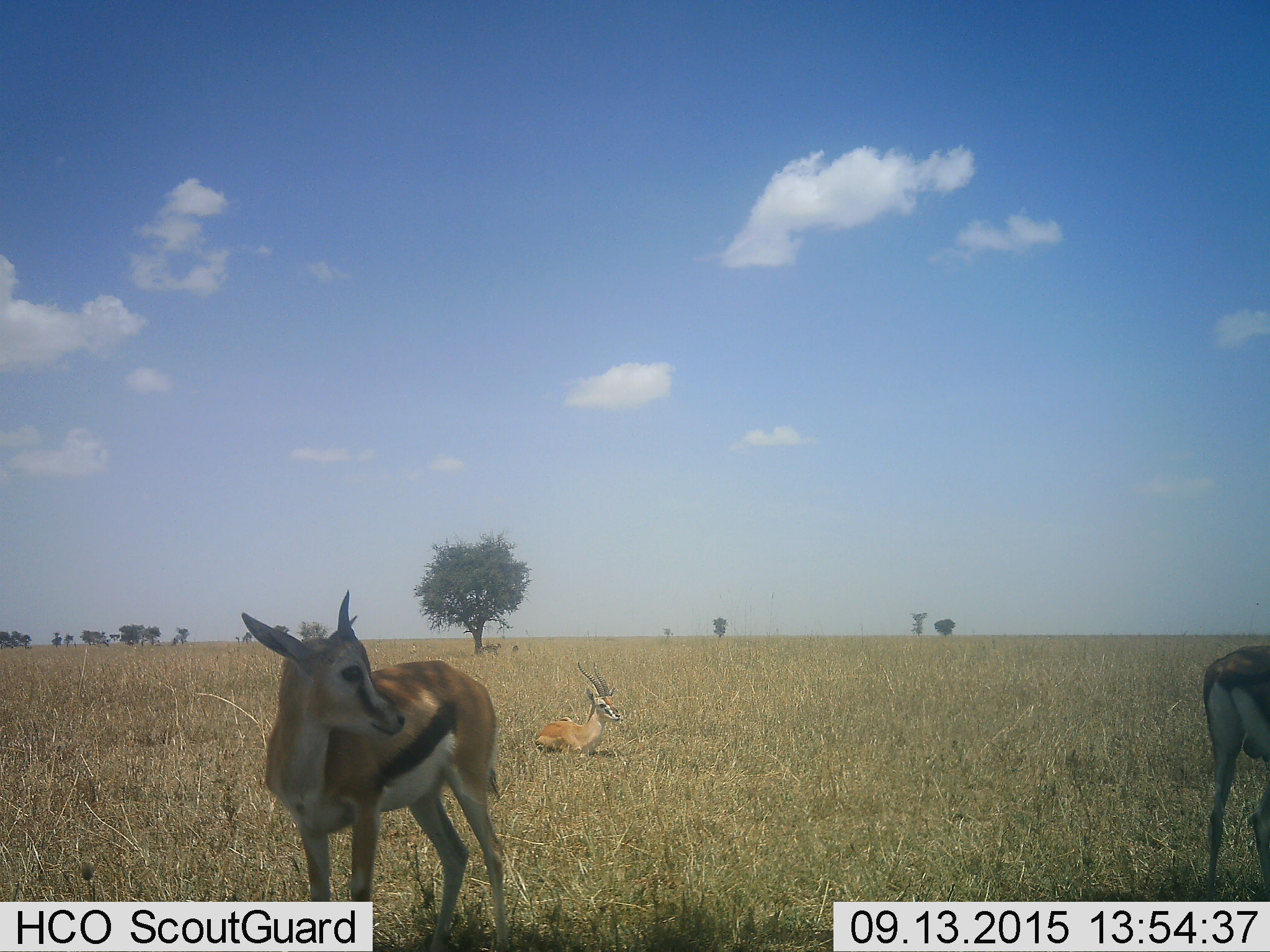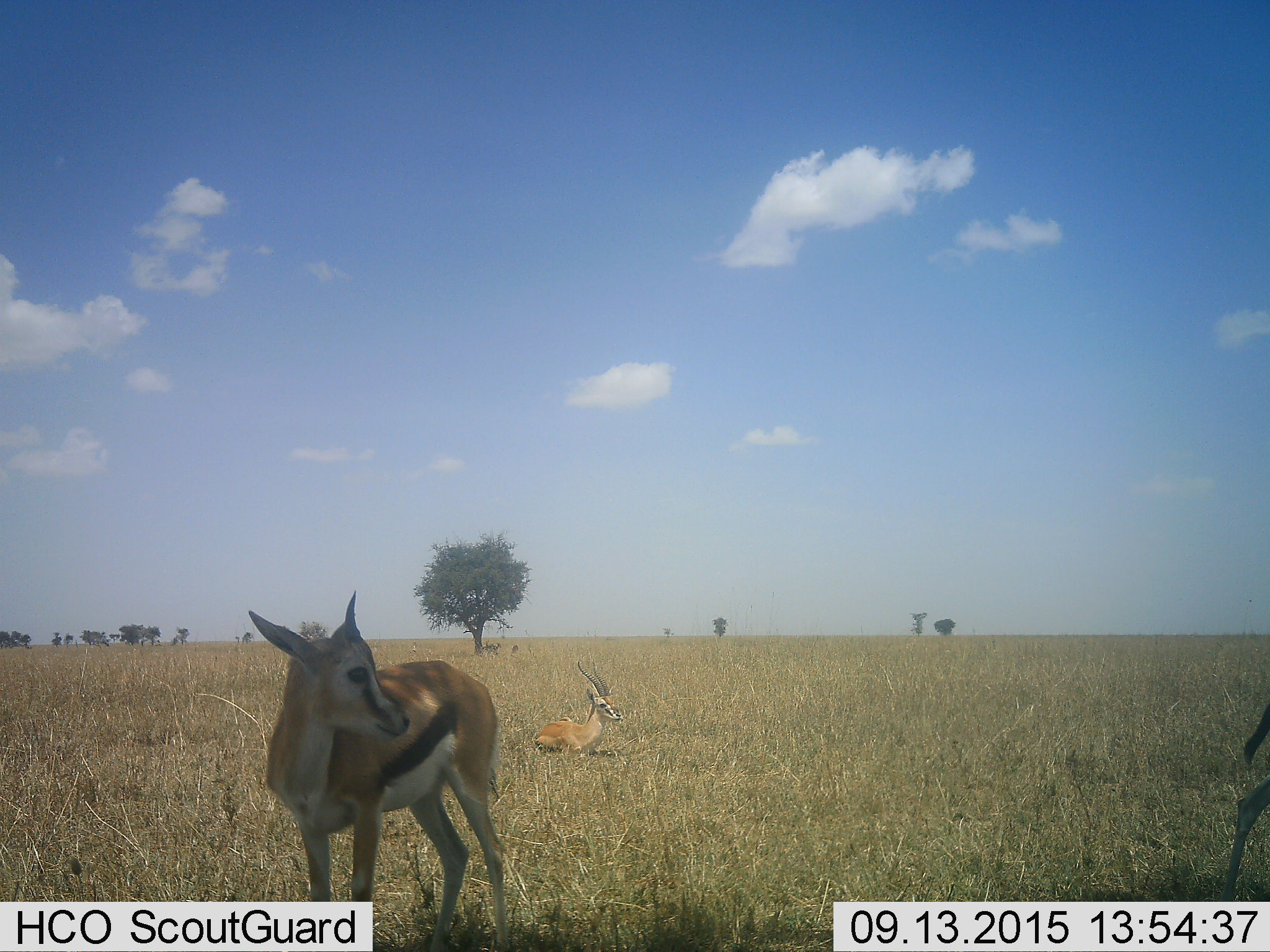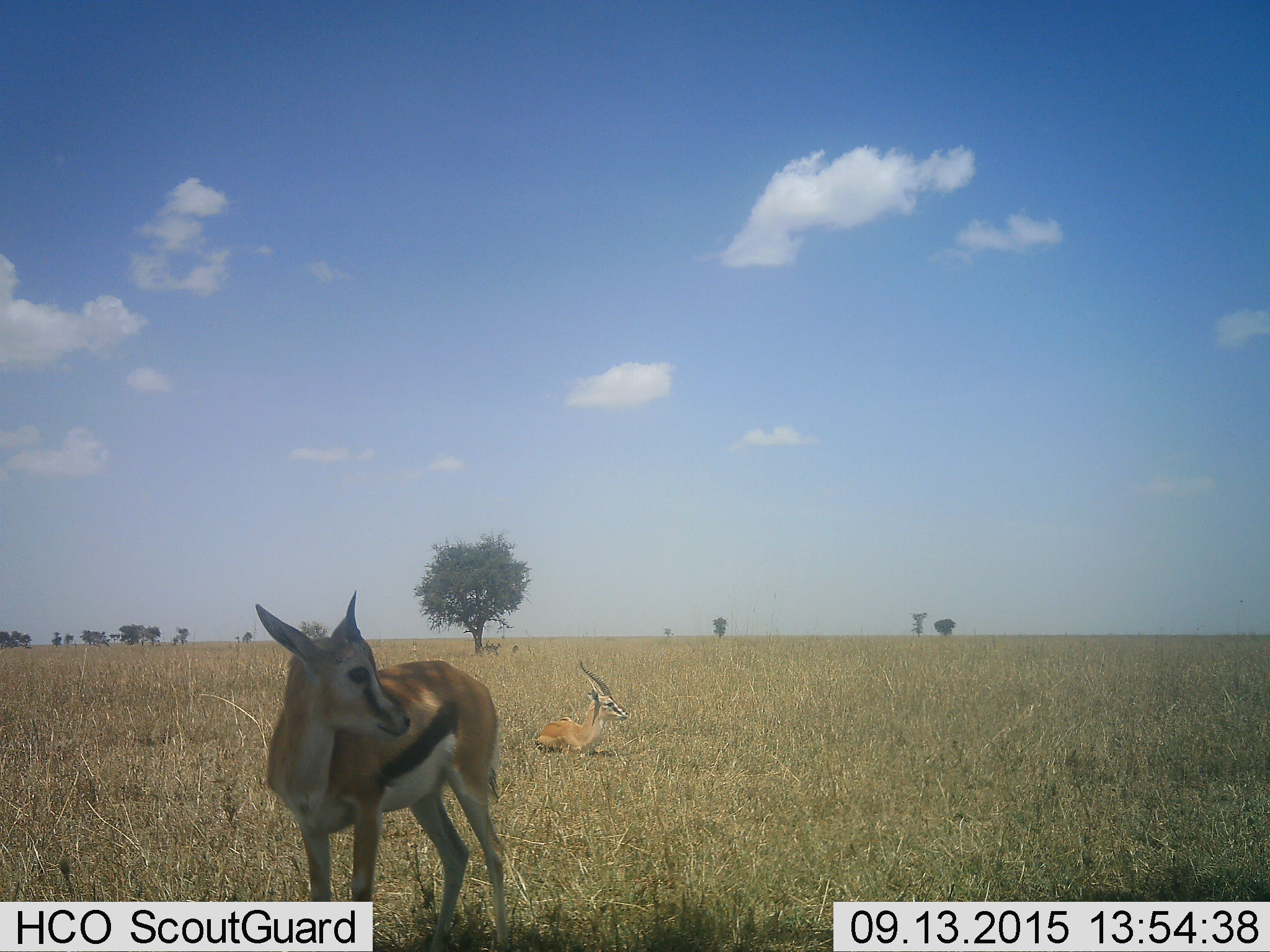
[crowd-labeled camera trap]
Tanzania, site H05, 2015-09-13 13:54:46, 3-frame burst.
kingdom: Animalia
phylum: Chordata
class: Mammalia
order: Artiodactyla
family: Bovidae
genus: Eudorcas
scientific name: Eudorcas thomsonii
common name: thomson's gazelle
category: gazellethomsons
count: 3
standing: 80%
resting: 80%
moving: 50%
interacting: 0%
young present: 0%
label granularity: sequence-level